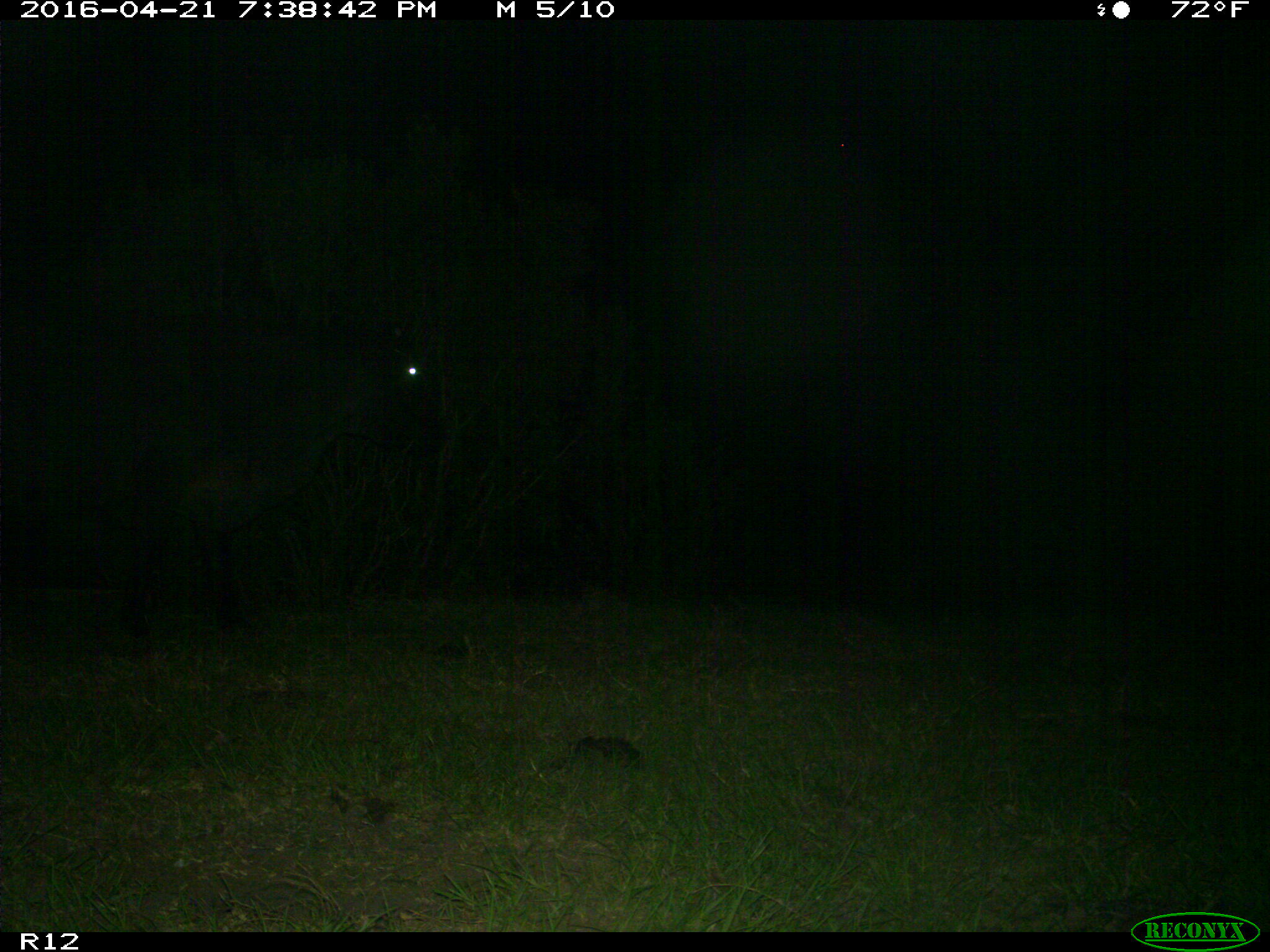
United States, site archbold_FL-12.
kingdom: Animalia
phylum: Chordata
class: Mammalia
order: Artiodactyla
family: Bovidae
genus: Bos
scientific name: Bos taurus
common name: domestic cow